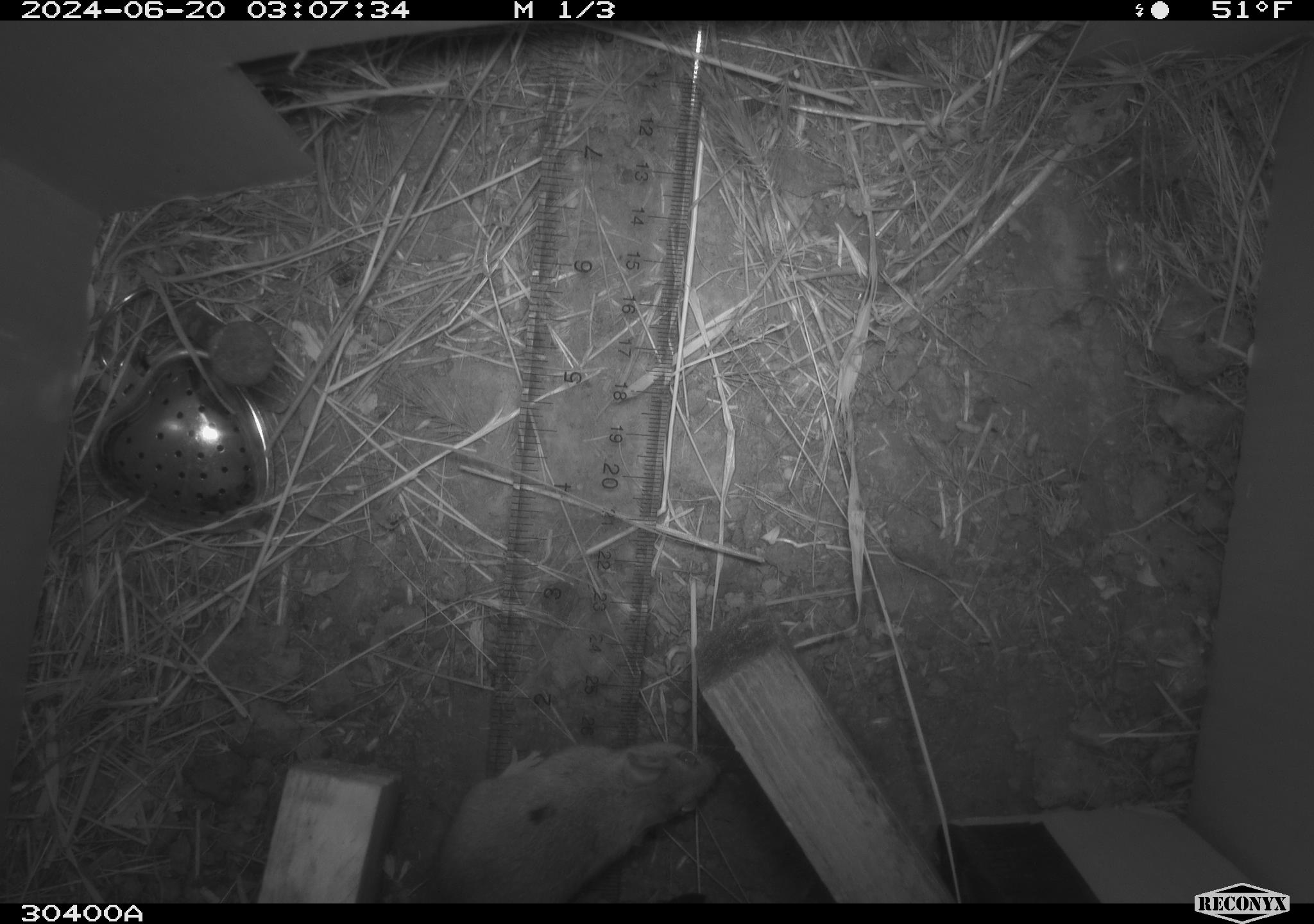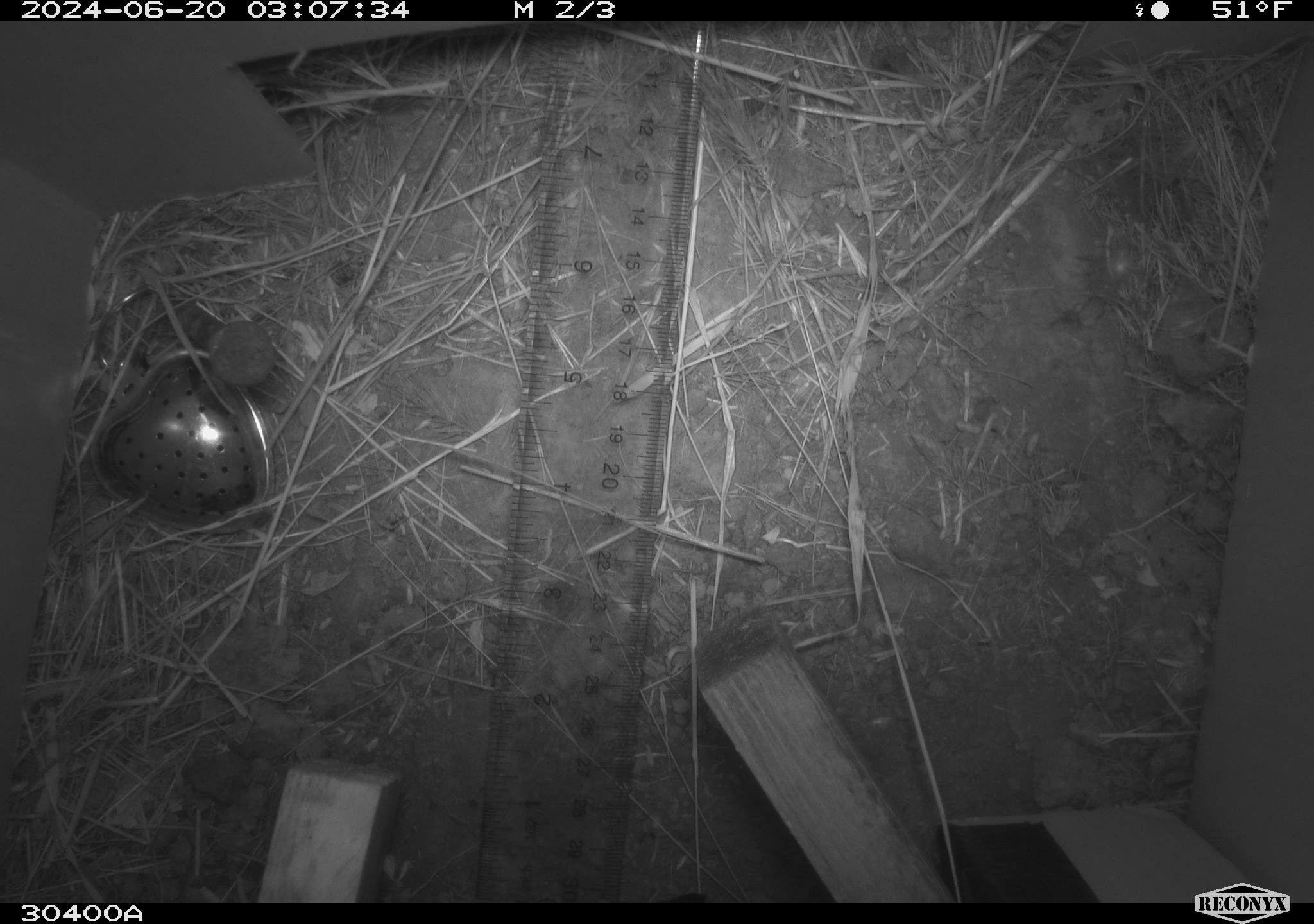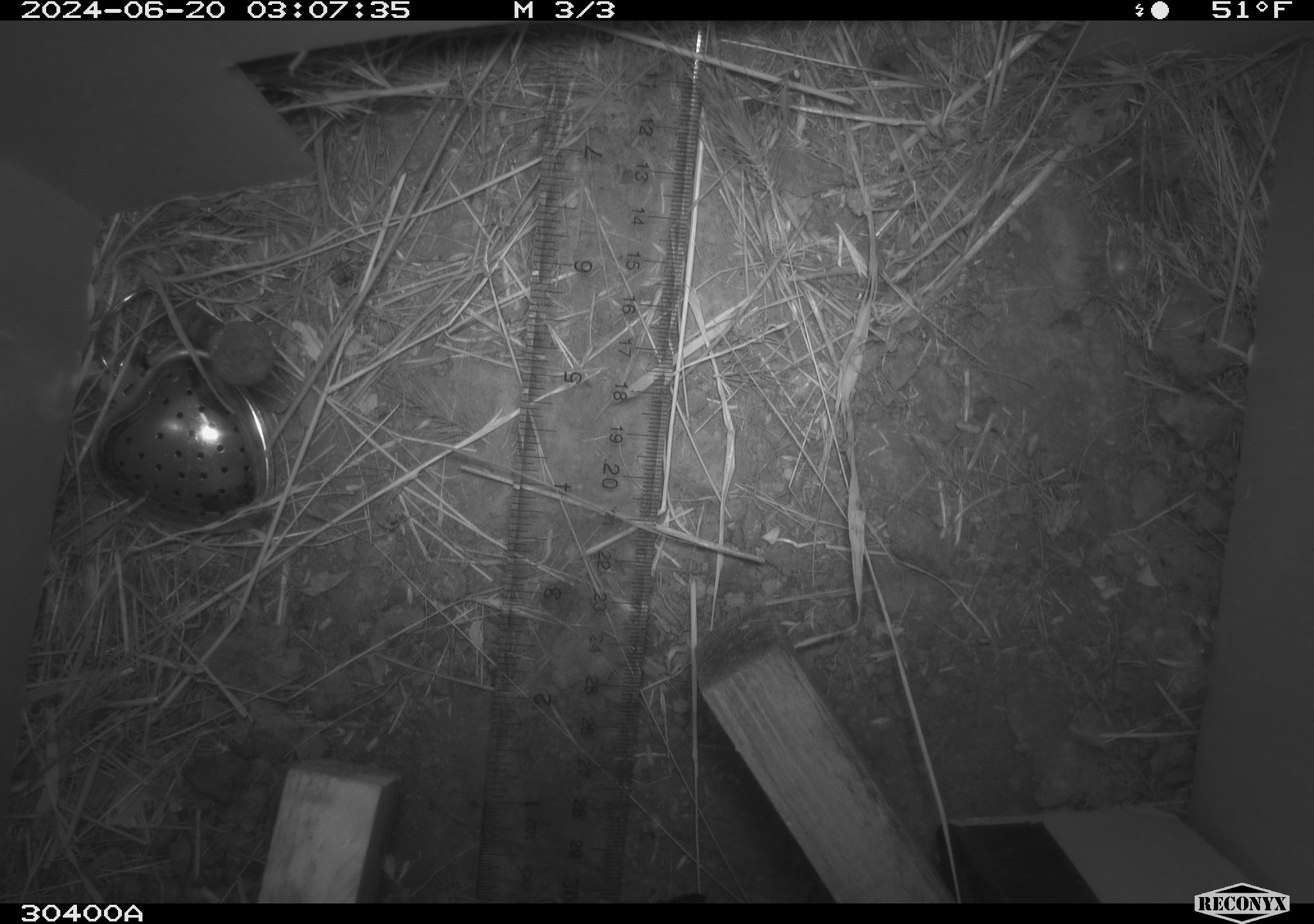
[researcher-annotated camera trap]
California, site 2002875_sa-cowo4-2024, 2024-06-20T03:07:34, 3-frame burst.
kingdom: Animalia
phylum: Chordata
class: Mammalia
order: Rodentia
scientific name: Rodentia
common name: mouse species